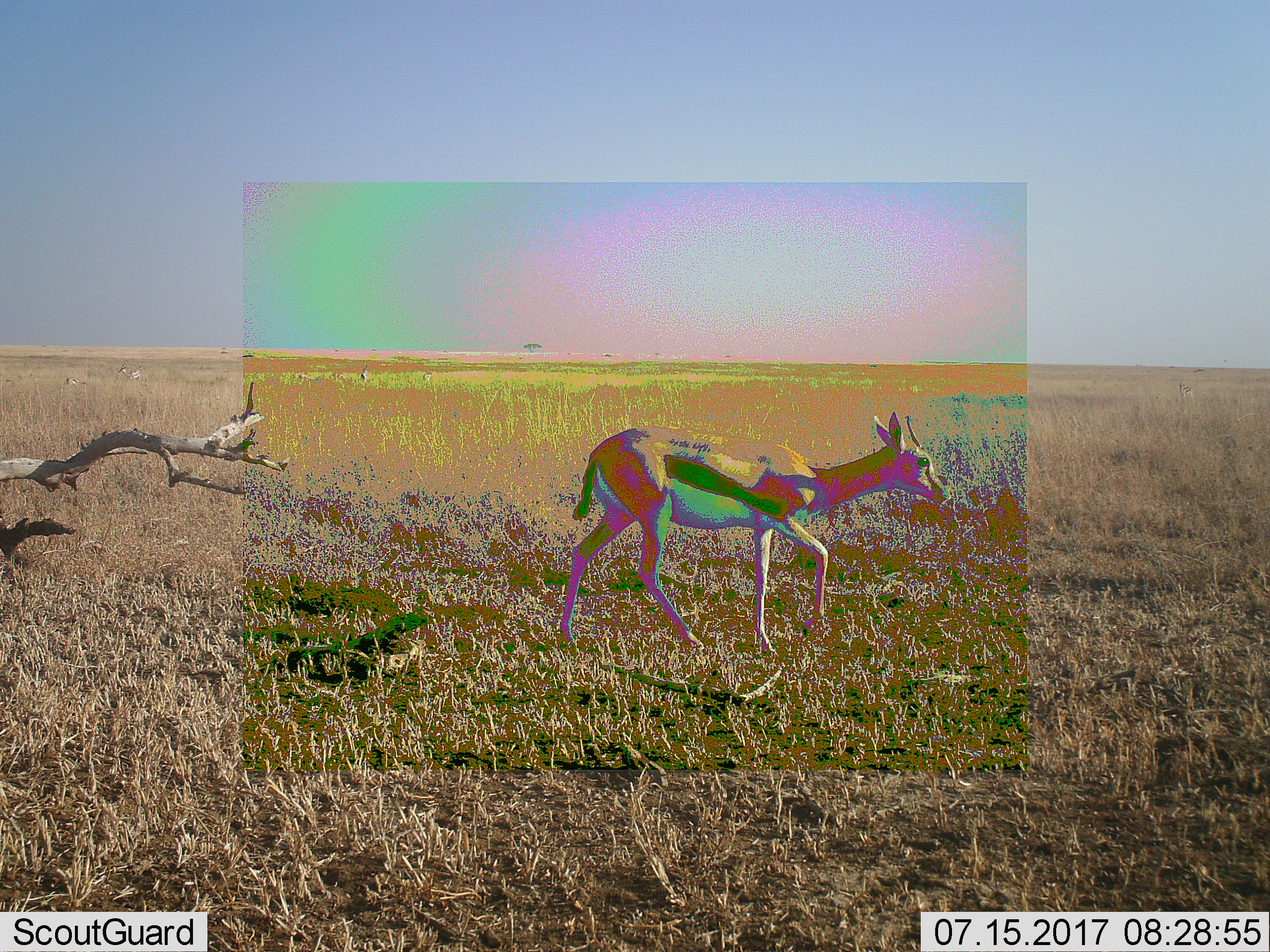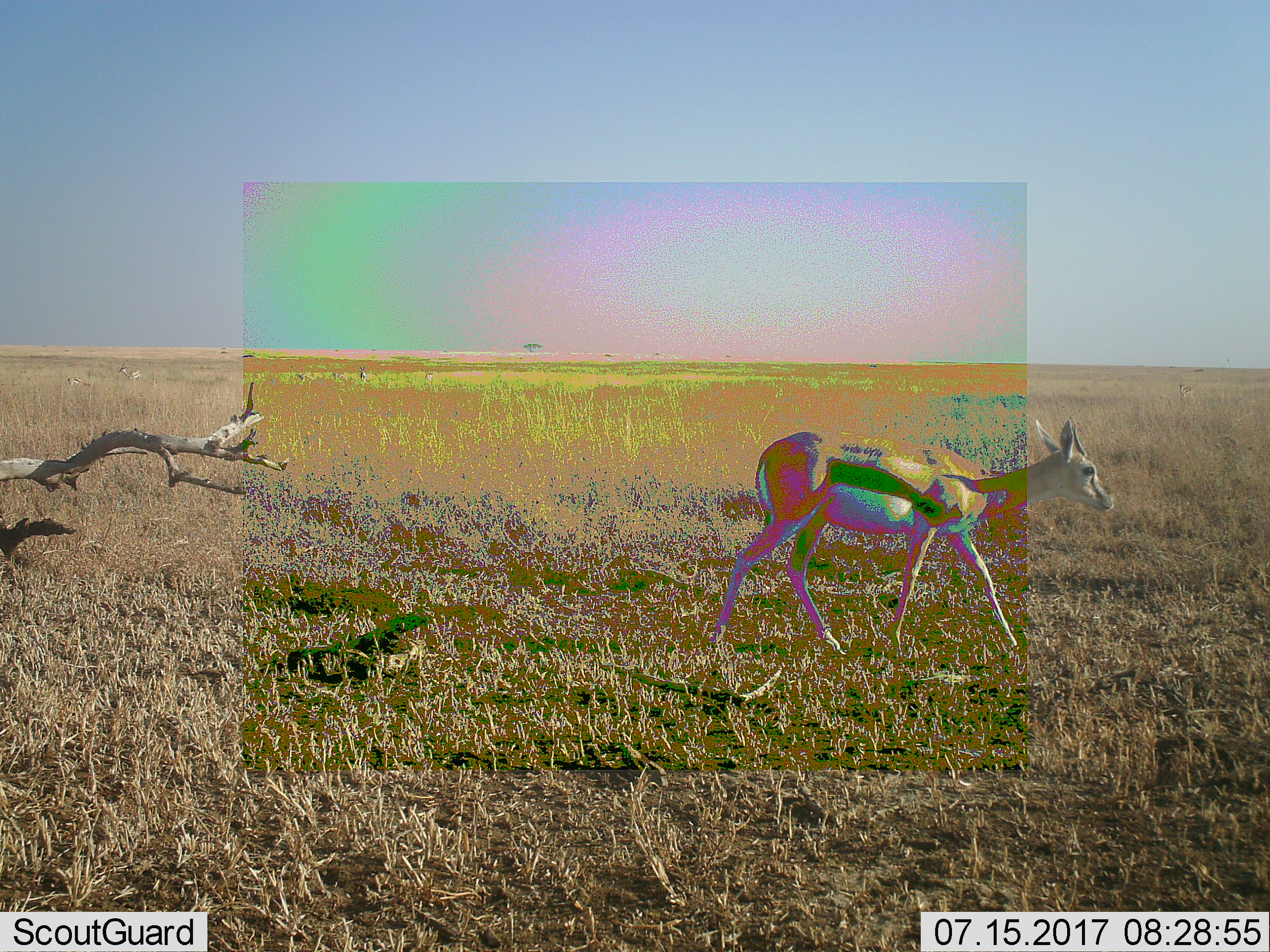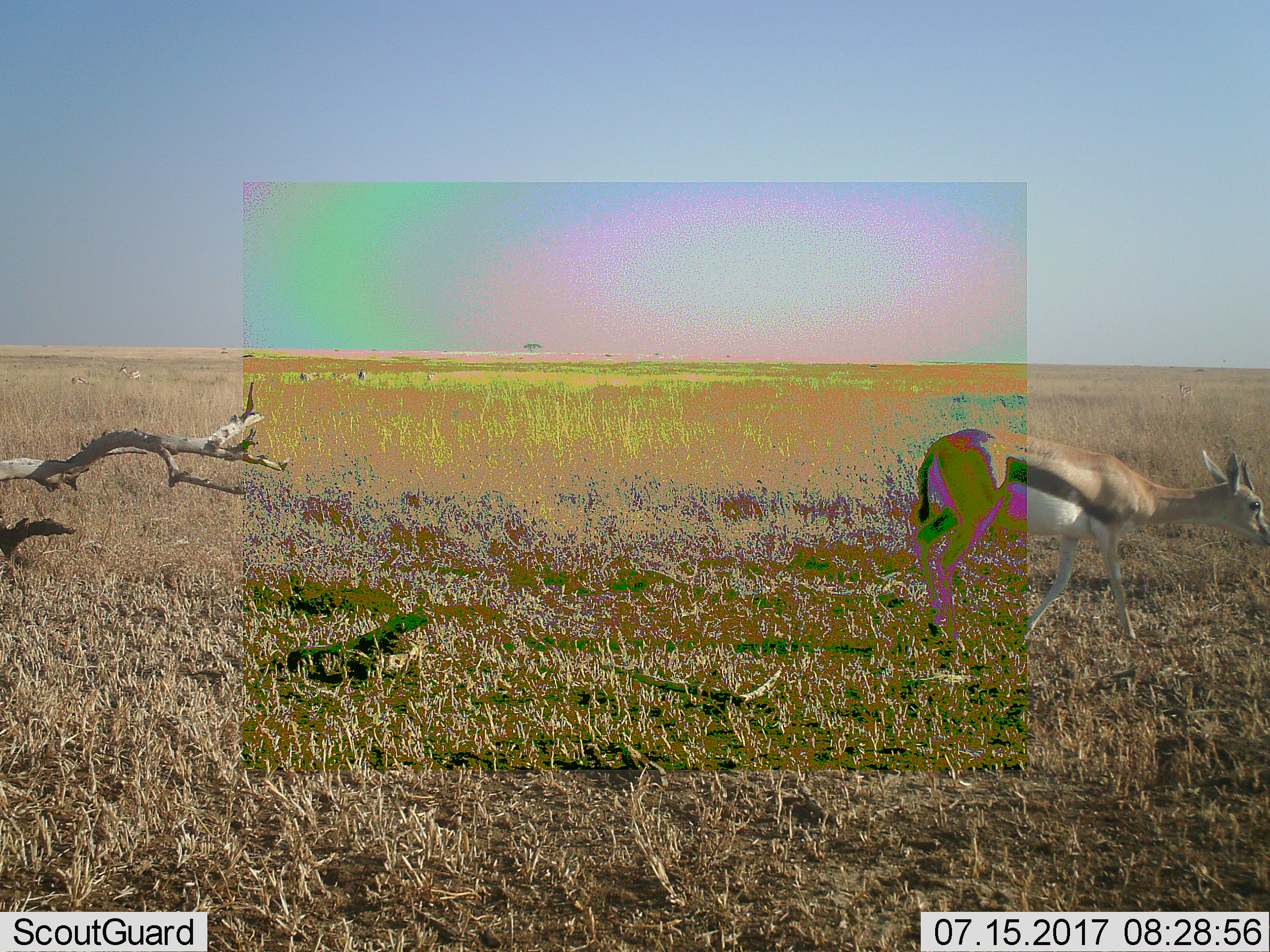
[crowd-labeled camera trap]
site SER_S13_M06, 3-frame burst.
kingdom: Animalia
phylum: Chordata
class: Mammalia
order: Artiodactyla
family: Bovidae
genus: Eudorcas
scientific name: Eudorcas thomsonii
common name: thomson's gazelle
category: gazellethomsons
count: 1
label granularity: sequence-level